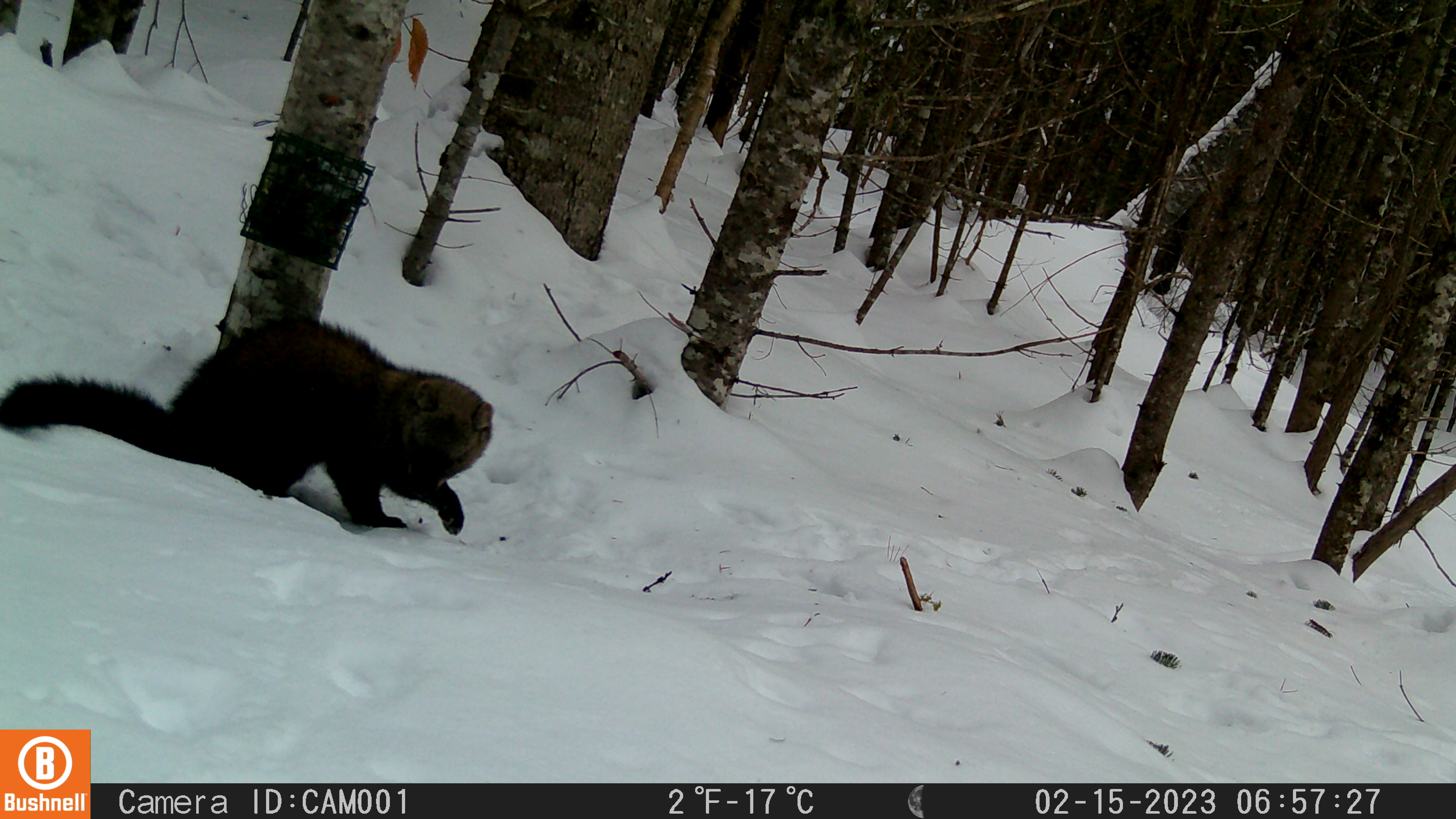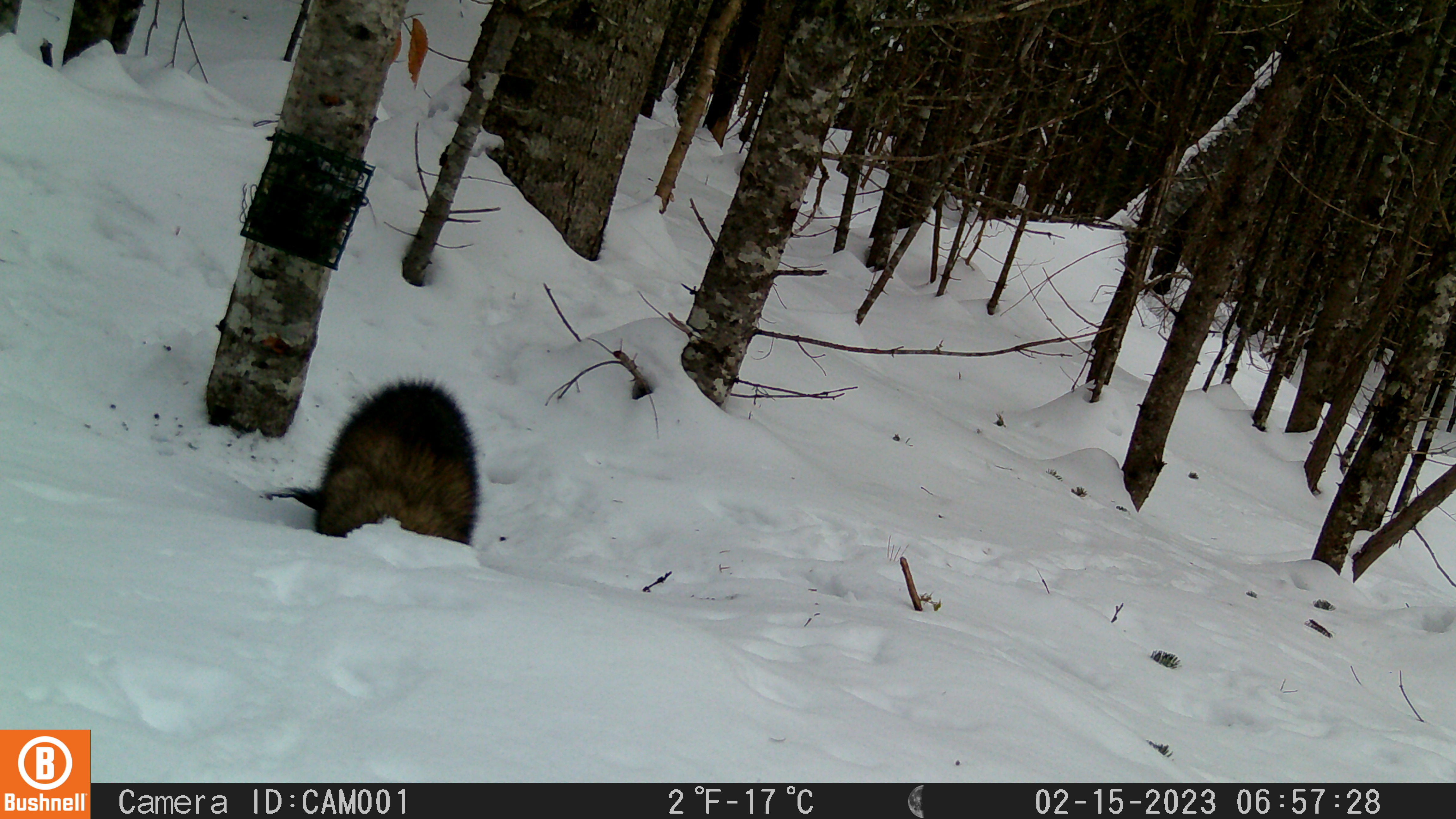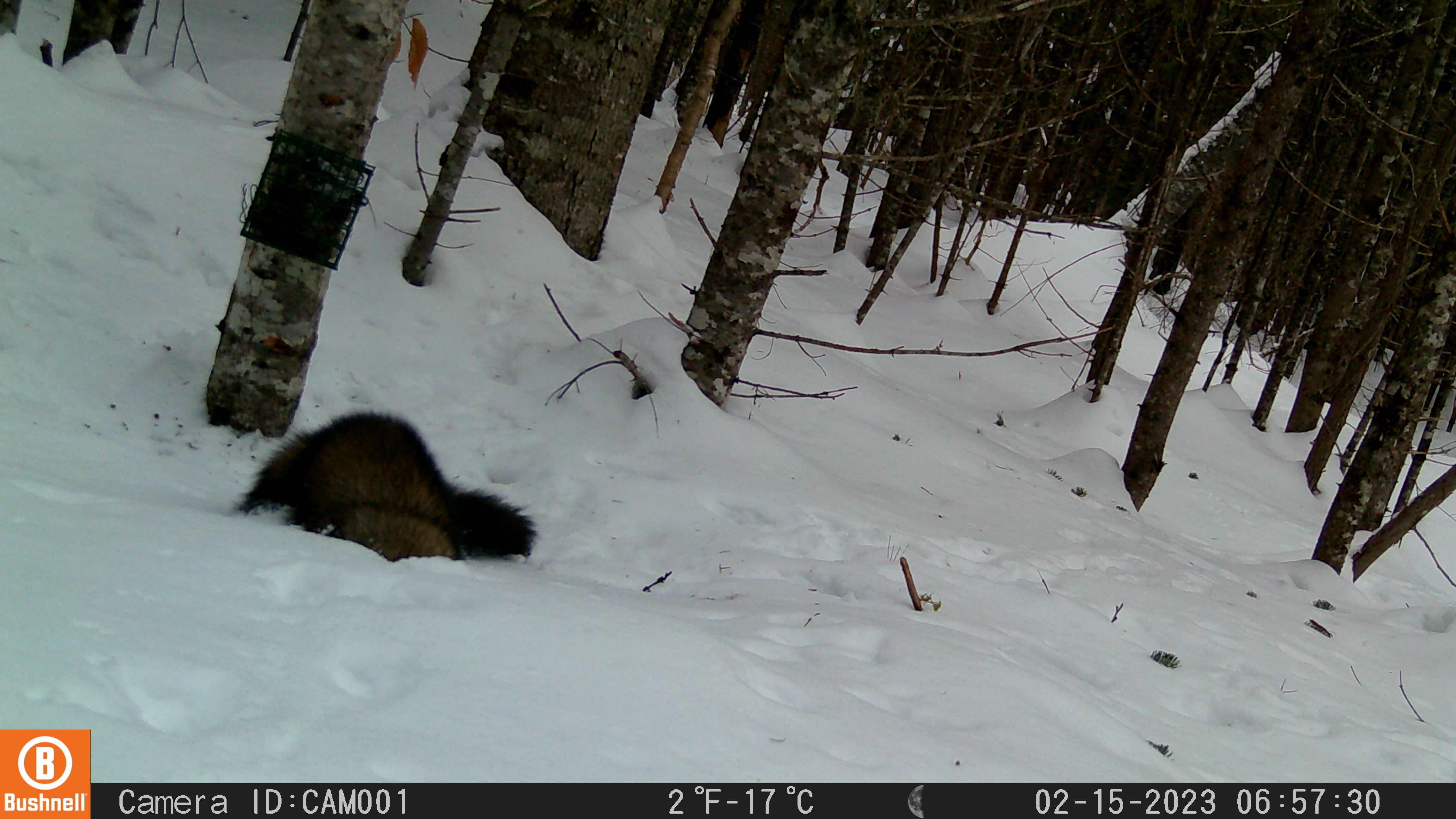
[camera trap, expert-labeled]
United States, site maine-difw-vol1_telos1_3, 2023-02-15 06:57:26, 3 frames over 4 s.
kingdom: Animalia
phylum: Chordata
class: Mammalia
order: Carnivora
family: Mustelidae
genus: Pekania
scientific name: Pekania pennanti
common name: fisher